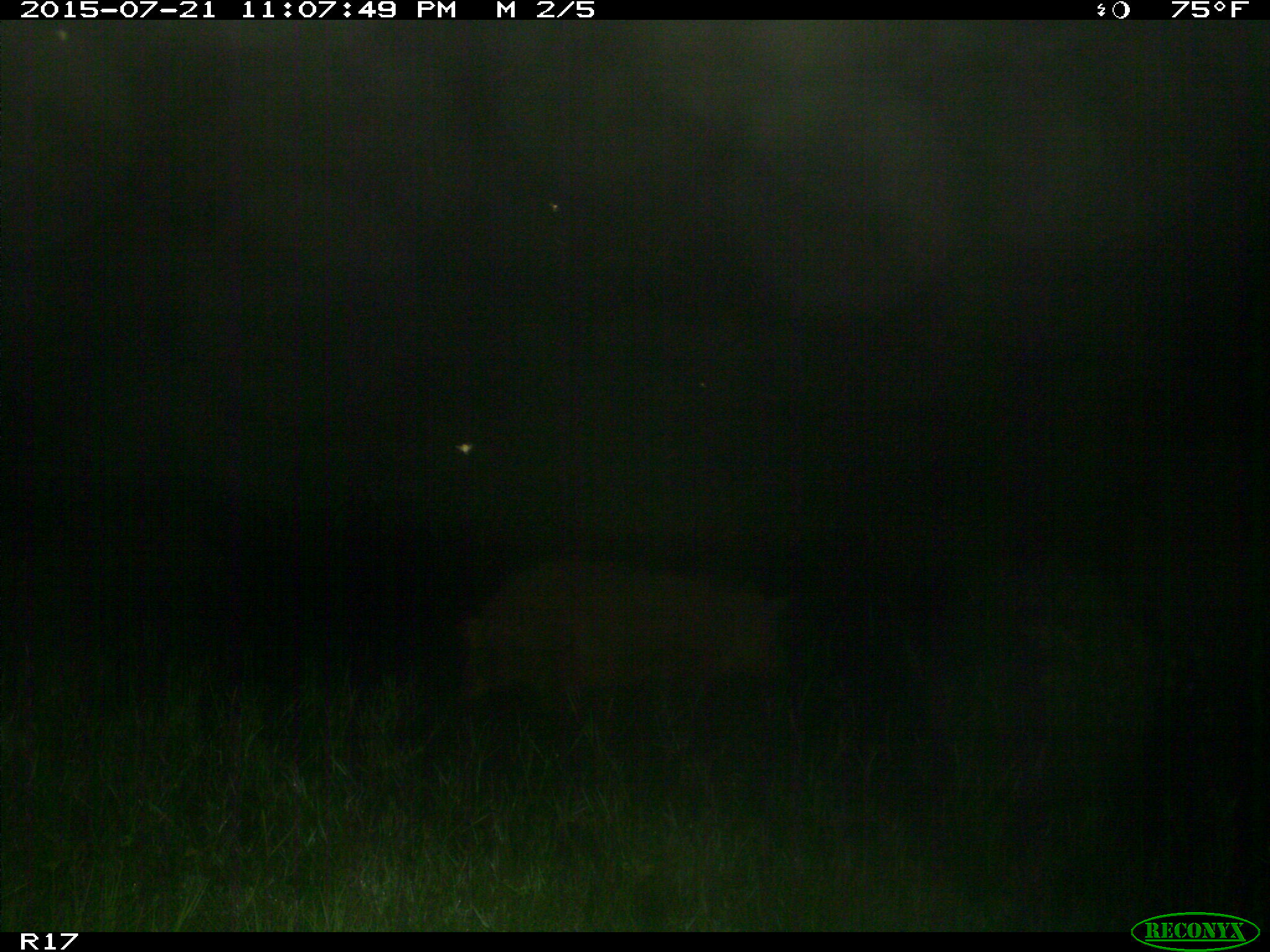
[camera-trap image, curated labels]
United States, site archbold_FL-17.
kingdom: Animalia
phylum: Chordata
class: Mammalia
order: Artiodactyla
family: Suidae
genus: Sus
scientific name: Sus scrofa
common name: wild boar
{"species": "Sus scrofa (wild boar)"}